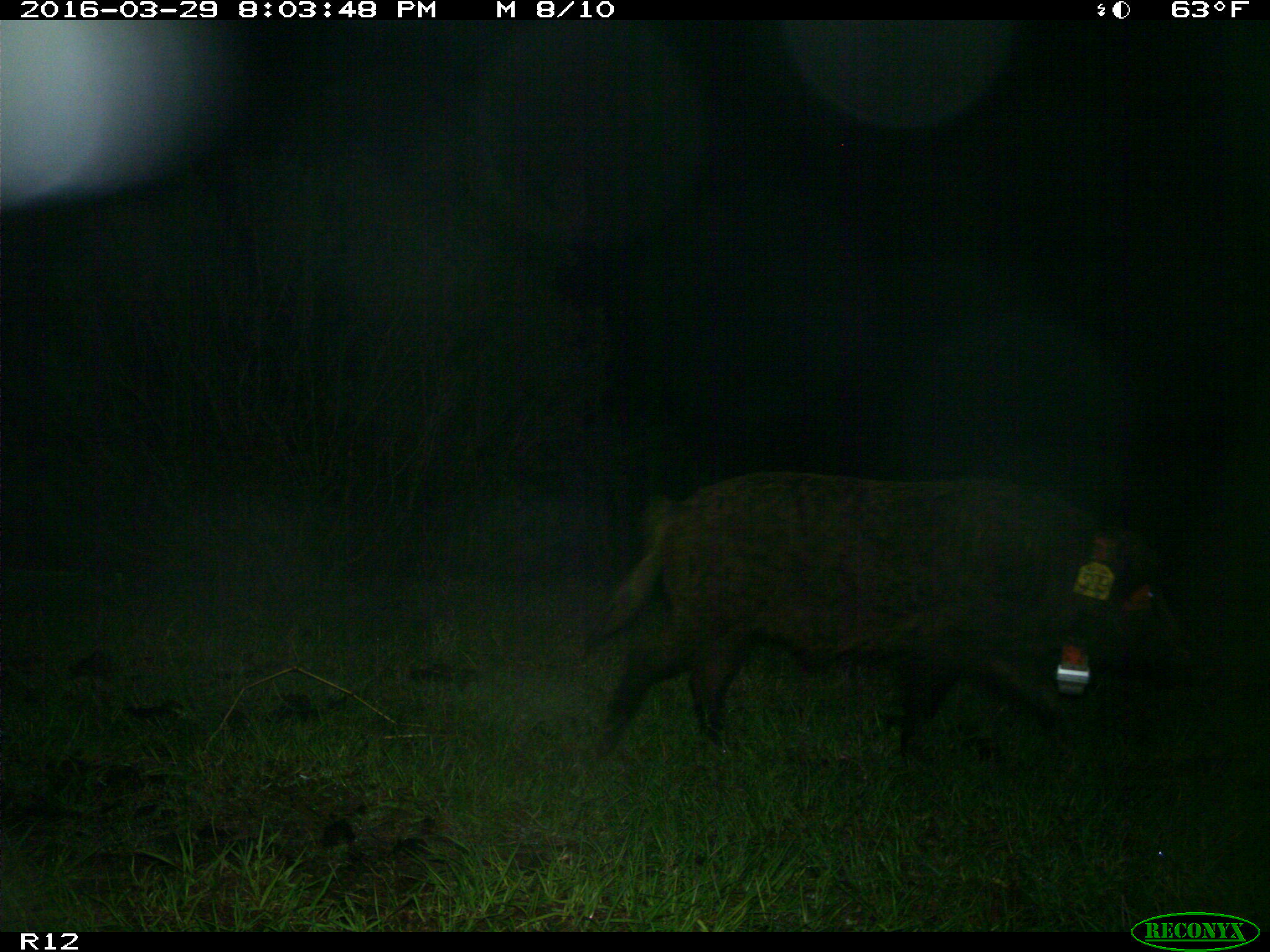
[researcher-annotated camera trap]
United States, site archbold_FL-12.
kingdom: Animalia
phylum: Chordata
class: Mammalia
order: Artiodactyla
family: Suidae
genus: Sus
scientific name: Sus scrofa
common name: wild boar